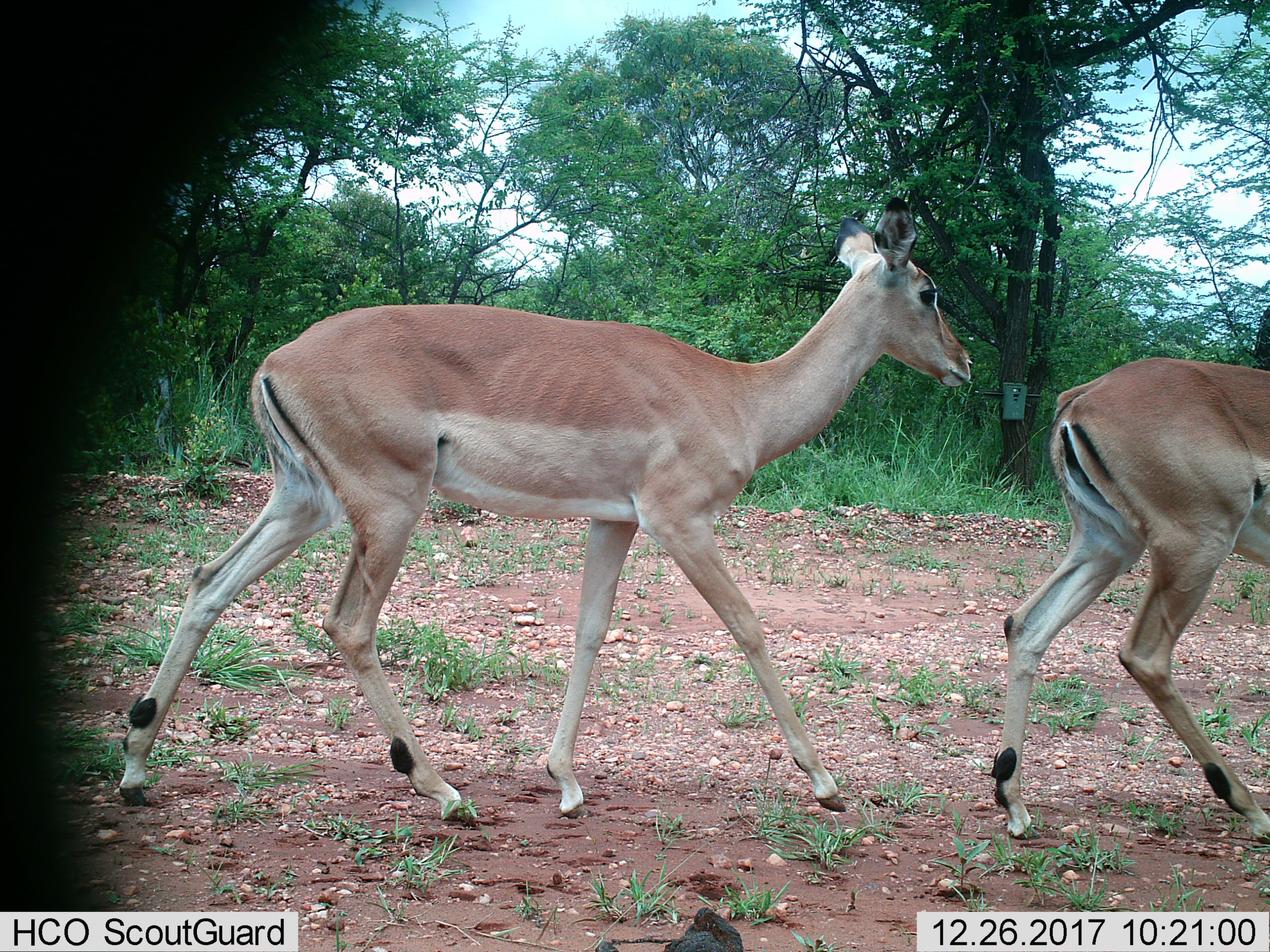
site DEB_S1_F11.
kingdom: Animalia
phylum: Chordata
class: Mammalia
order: Artiodactyla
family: Bovidae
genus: Aepyceros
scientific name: Aepyceros melampus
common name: impala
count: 2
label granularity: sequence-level